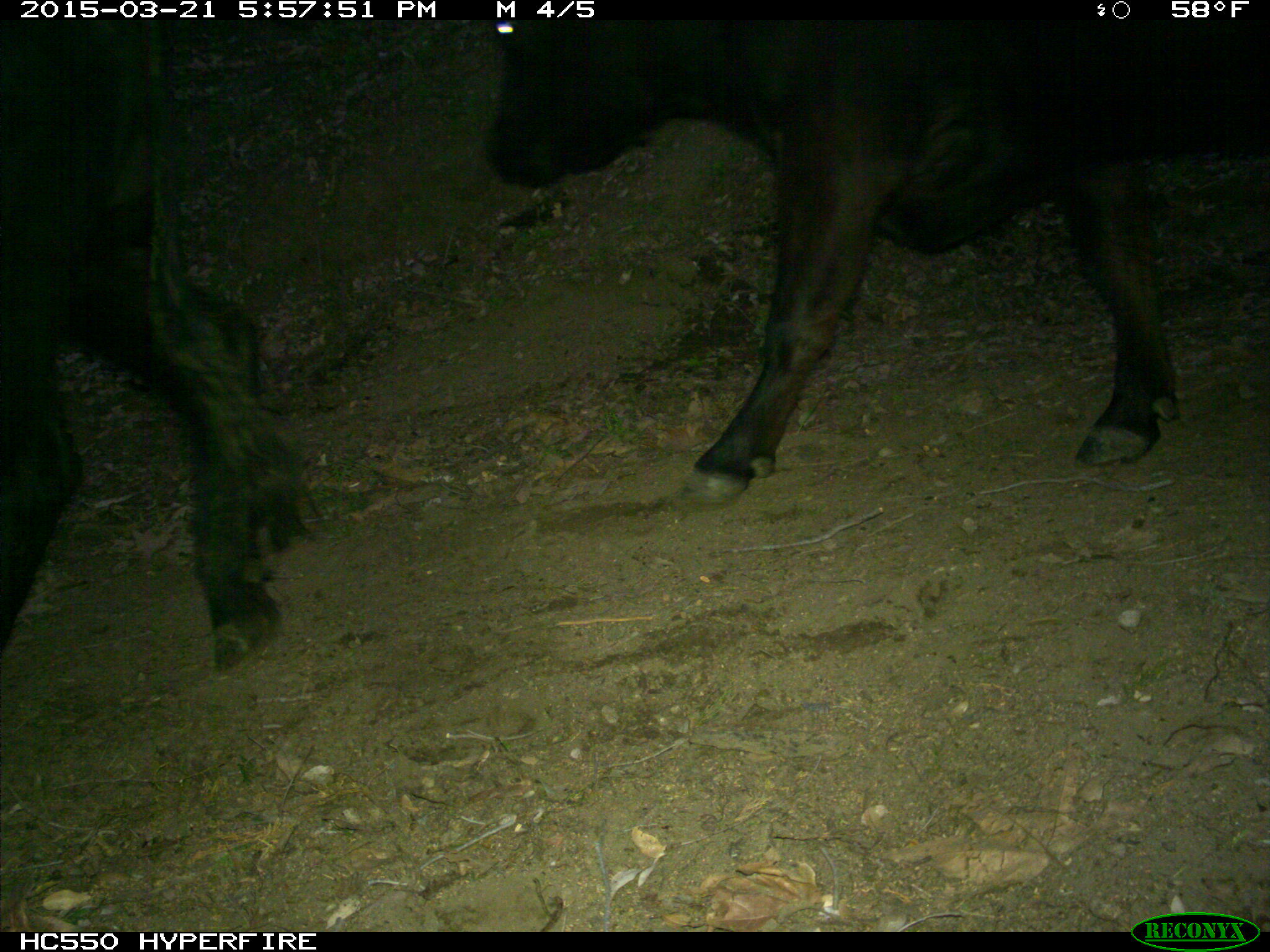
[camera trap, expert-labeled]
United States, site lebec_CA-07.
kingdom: Animalia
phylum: Chordata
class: Mammalia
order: Artiodactyla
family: Bovidae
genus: Bos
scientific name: Bos taurus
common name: domestic cow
Bos taurus (domestic cow).